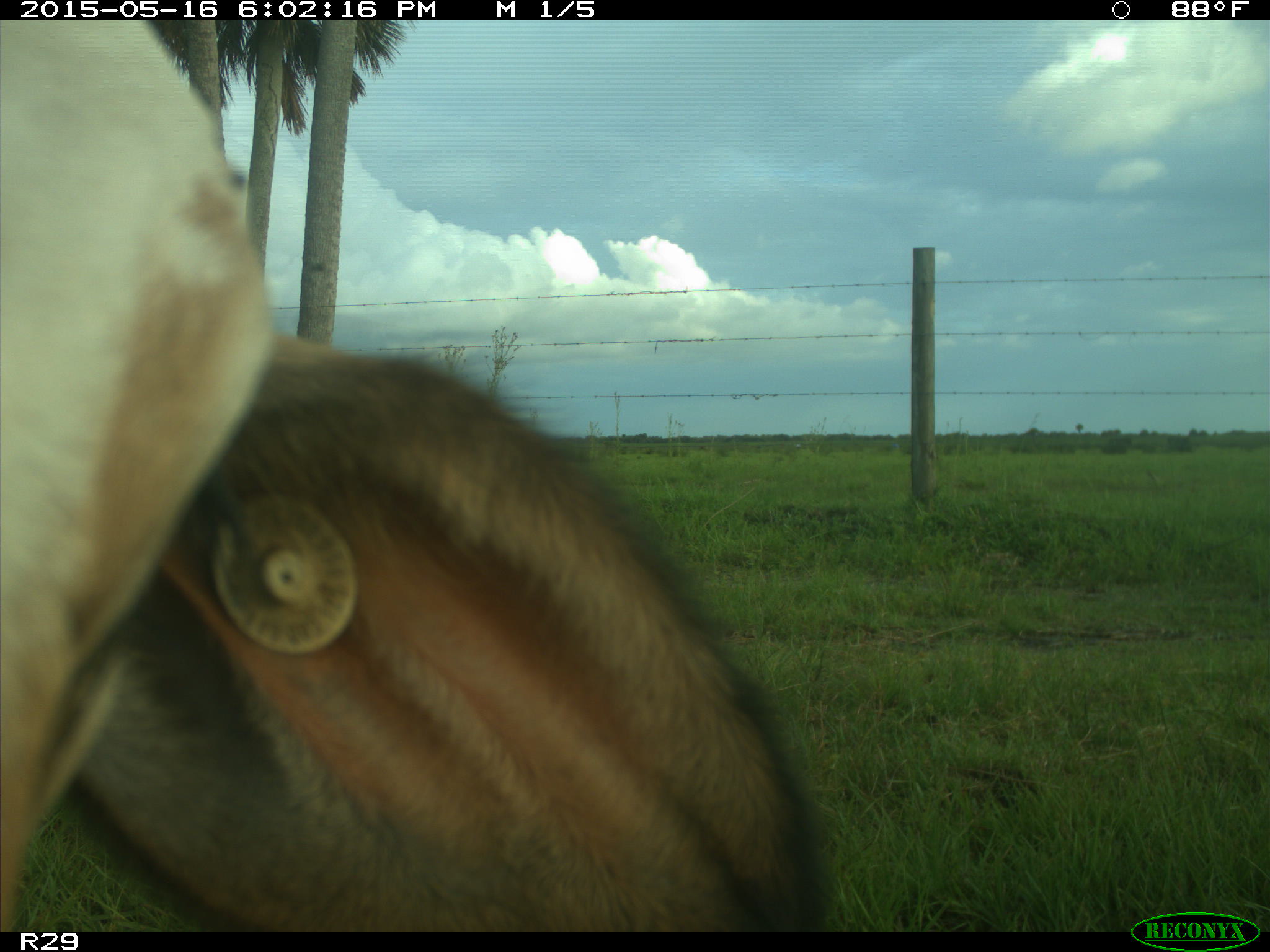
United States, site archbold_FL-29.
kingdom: Animalia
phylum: Chordata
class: Mammalia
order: Artiodactyla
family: Bovidae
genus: Bos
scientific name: Bos taurus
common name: domestic cow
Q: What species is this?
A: Bos taurus (domestic cow).